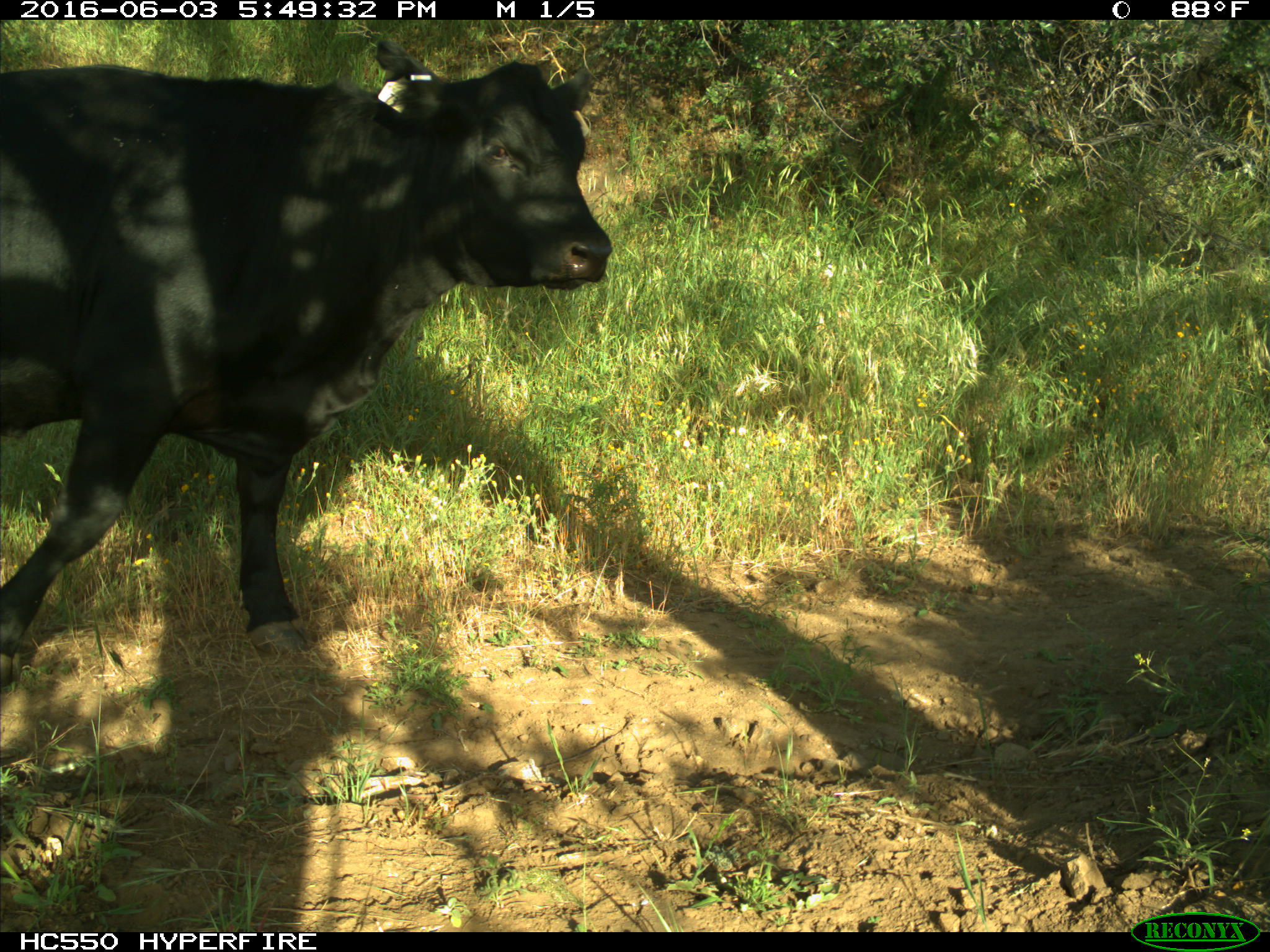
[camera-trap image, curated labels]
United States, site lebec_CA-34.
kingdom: Animalia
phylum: Chordata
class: Mammalia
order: Artiodactyla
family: Bovidae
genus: Bos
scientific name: Bos taurus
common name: domestic cow